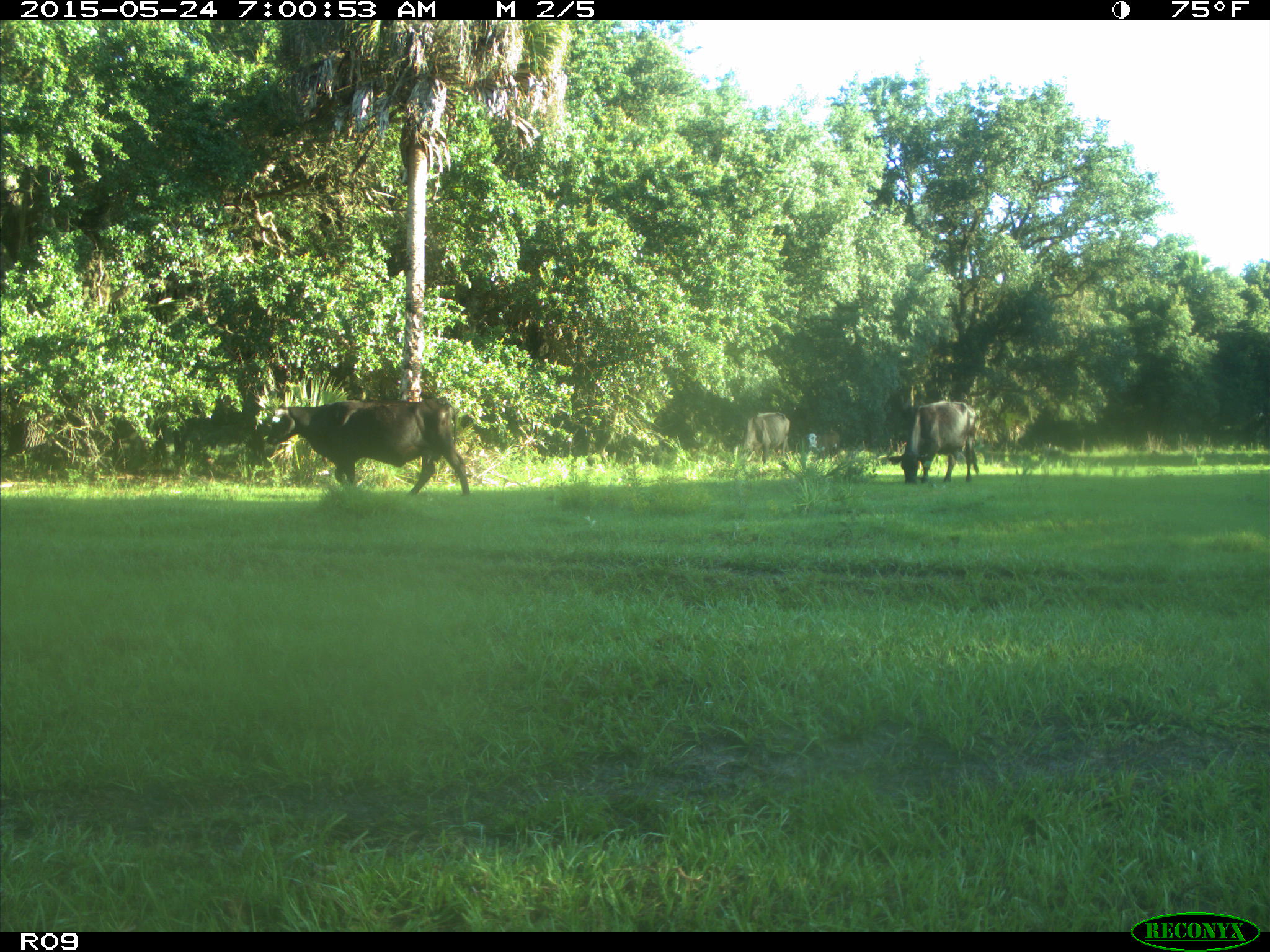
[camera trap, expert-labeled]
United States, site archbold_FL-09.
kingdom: Animalia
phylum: Chordata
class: Mammalia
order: Artiodactyla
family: Bovidae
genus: Bos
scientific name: Bos taurus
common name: domestic cow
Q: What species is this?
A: Bos taurus (domestic cow).